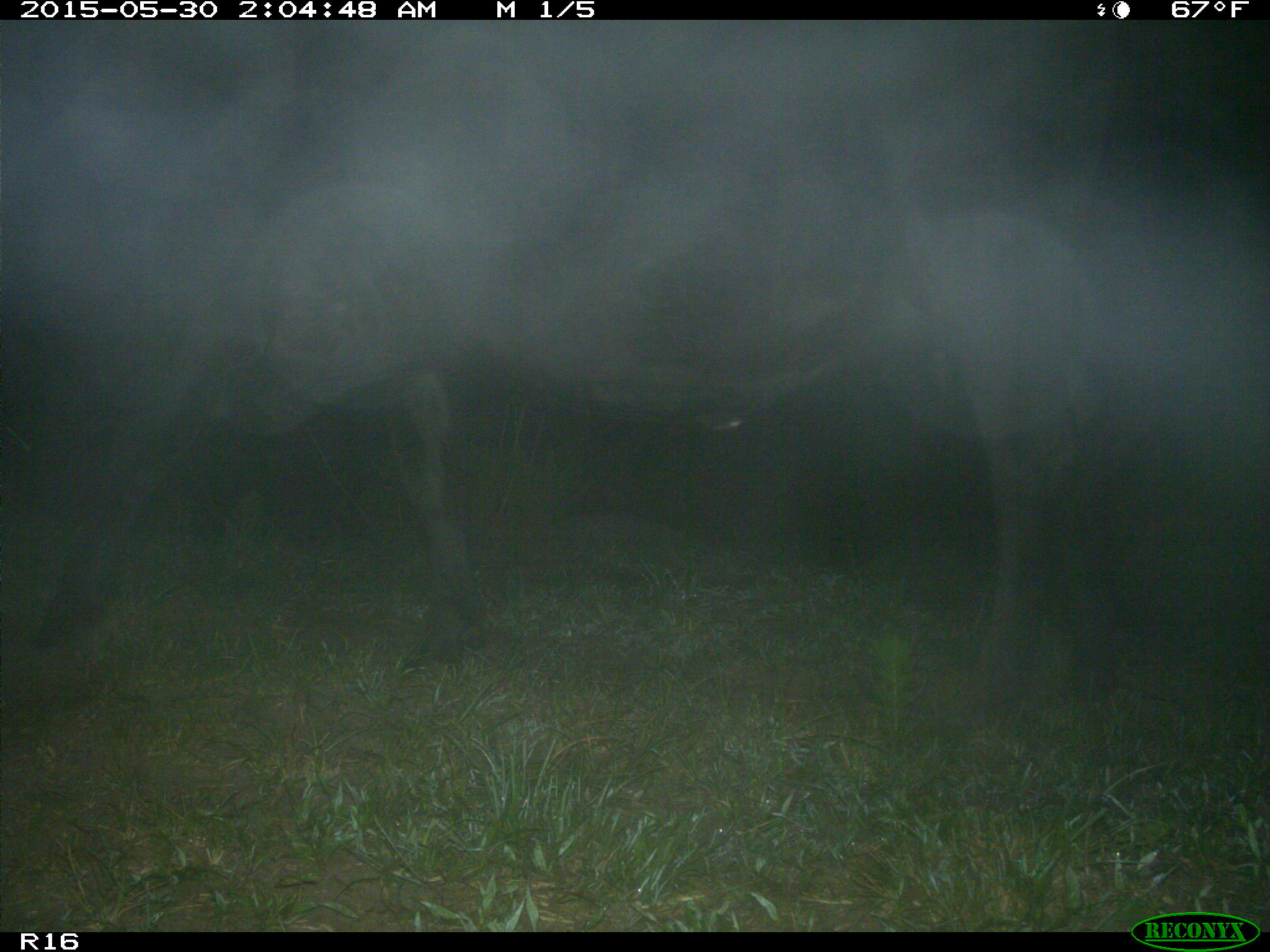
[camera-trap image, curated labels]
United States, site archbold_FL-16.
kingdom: Animalia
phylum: Chordata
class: Mammalia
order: Artiodactyla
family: Bovidae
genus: Bos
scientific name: Bos taurus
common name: domestic cow